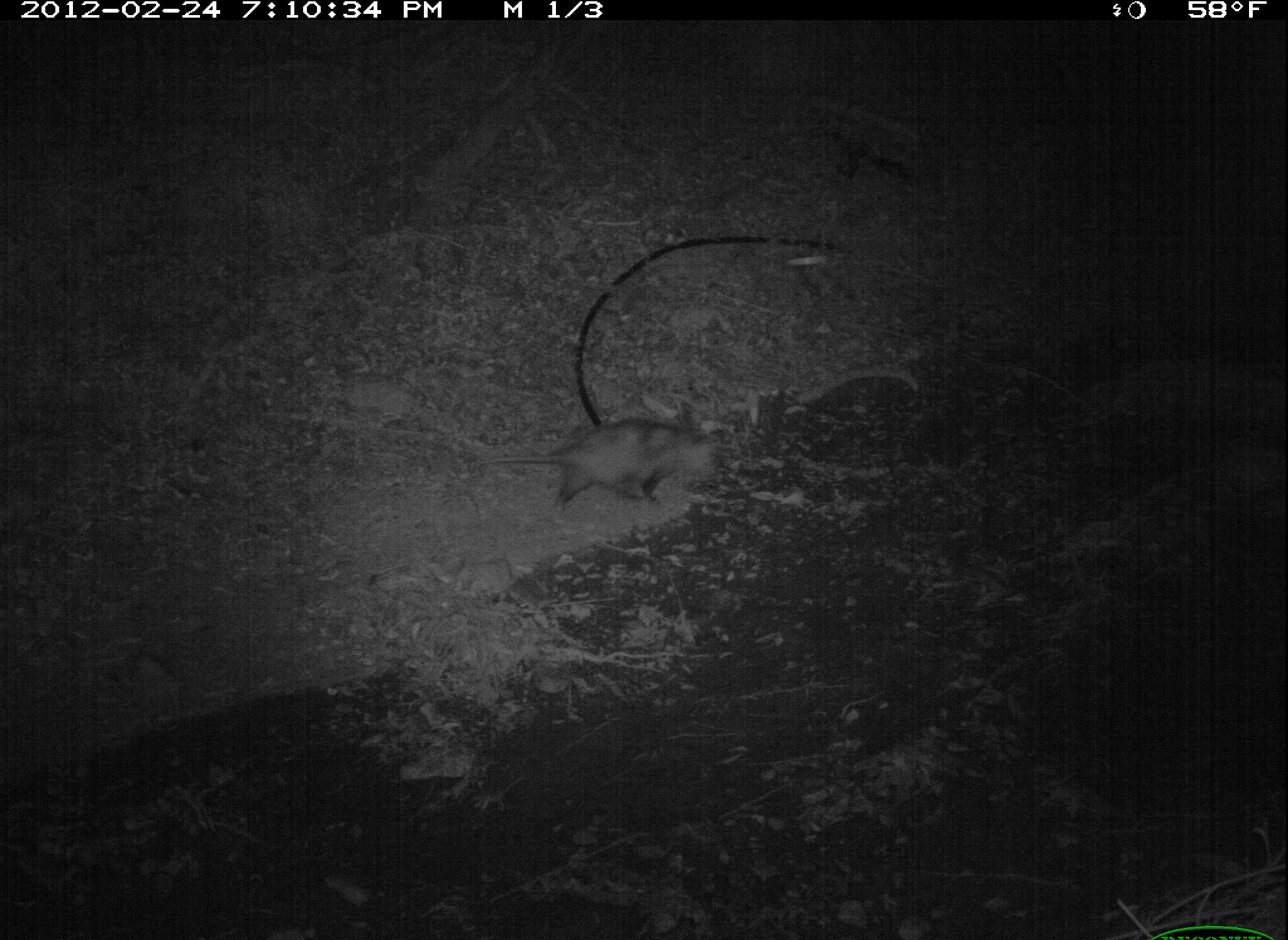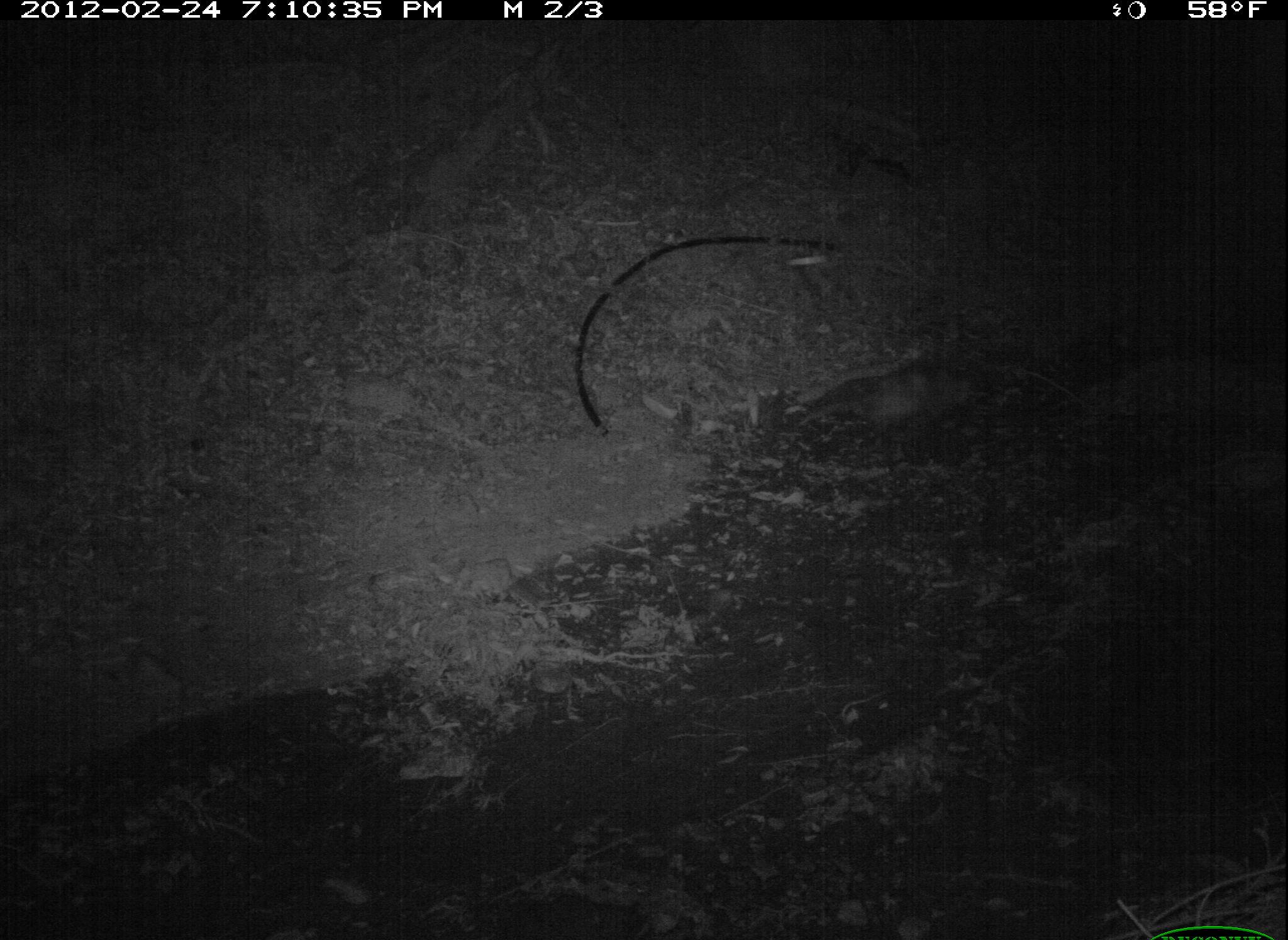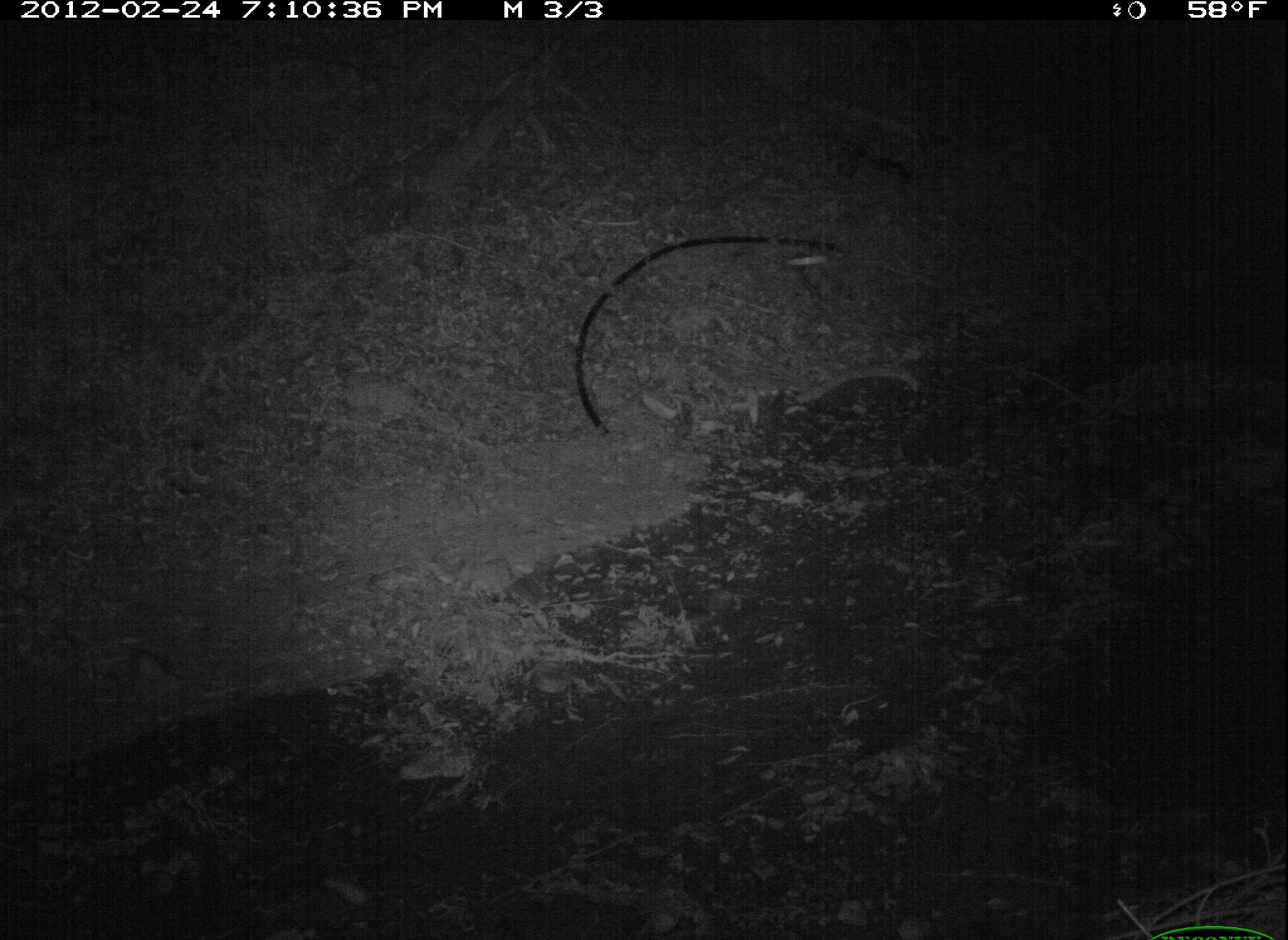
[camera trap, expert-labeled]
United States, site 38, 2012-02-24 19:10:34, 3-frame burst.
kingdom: Animalia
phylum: Chordata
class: Mammalia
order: Didelphimorphia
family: Didelphidae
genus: Didelphis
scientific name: Didelphis virginiana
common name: virginia opossum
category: opossum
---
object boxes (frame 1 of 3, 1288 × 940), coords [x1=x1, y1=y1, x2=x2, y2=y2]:
opossum: [x1=475, y1=399, x2=733, y2=515]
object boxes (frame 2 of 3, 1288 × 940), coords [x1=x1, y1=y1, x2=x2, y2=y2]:
opossum: [x1=801, y1=347, x2=996, y2=462]